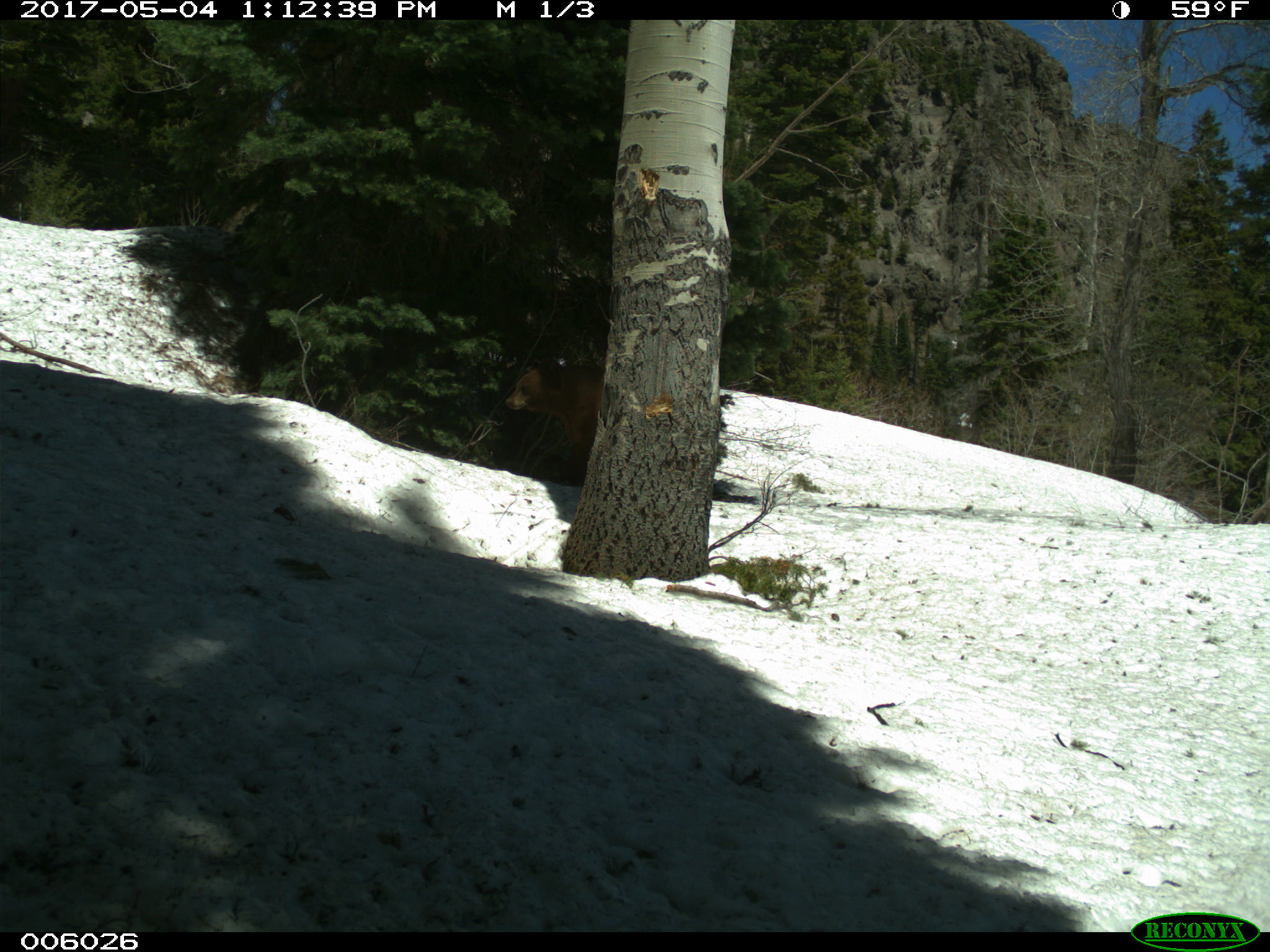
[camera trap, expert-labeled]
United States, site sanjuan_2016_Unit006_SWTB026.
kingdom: Animalia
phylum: Chordata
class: Mammalia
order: Carnivora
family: Ursidae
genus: Ursus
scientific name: Ursus americanus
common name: american black bear